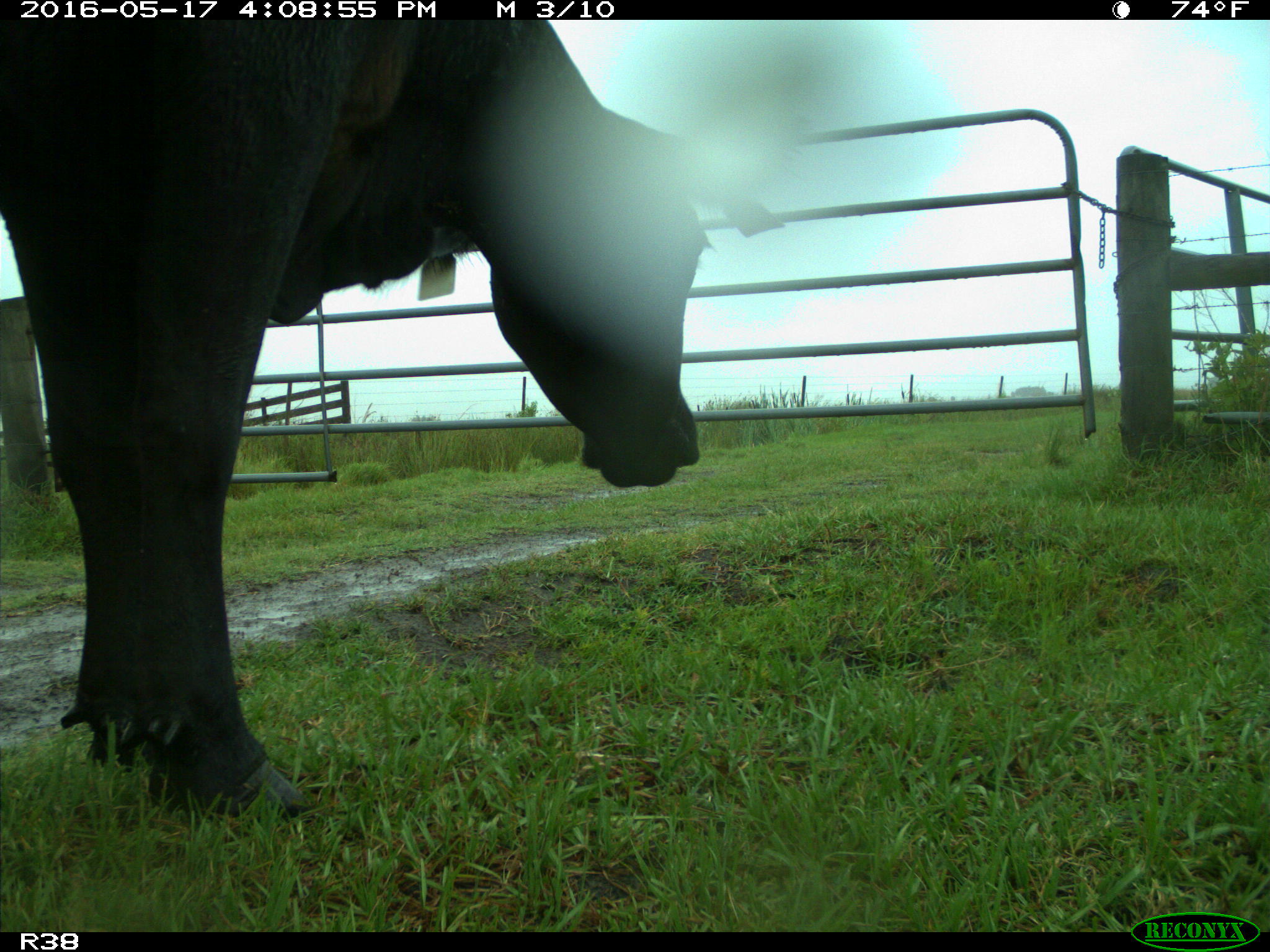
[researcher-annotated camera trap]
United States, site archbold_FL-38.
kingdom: Animalia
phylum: Chordata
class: Mammalia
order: Artiodactyla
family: Bovidae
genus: Bos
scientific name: Bos taurus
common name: domestic cow